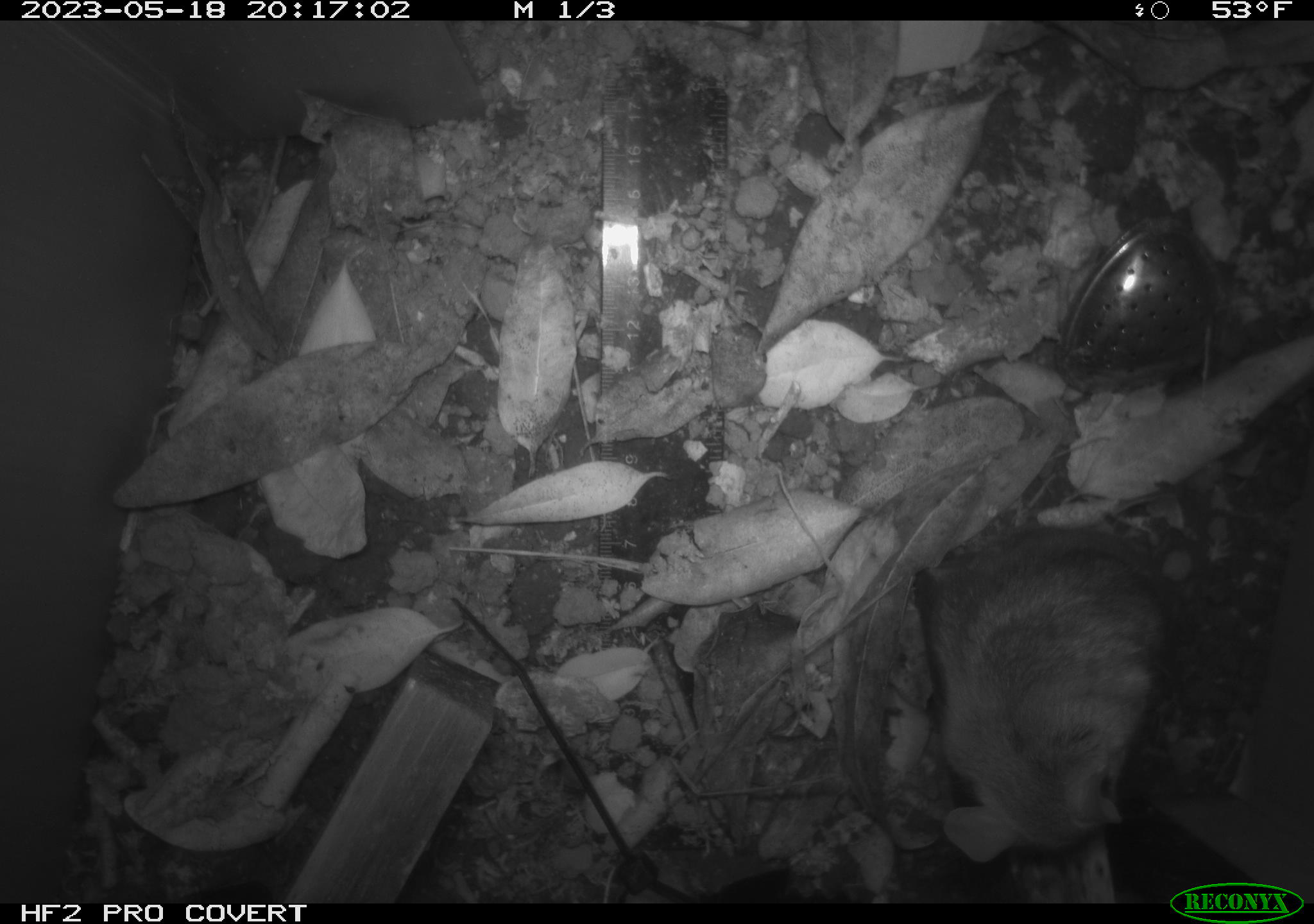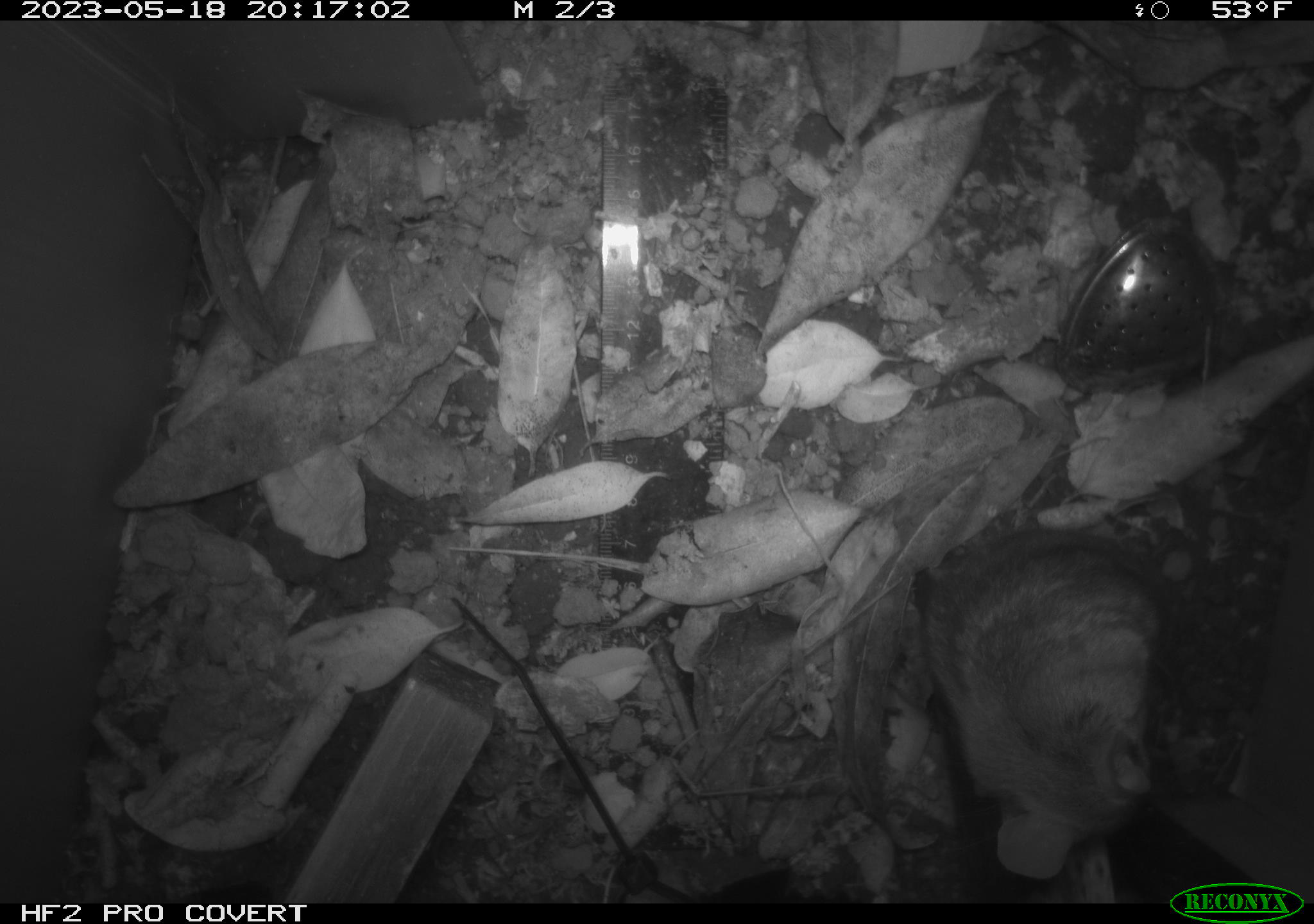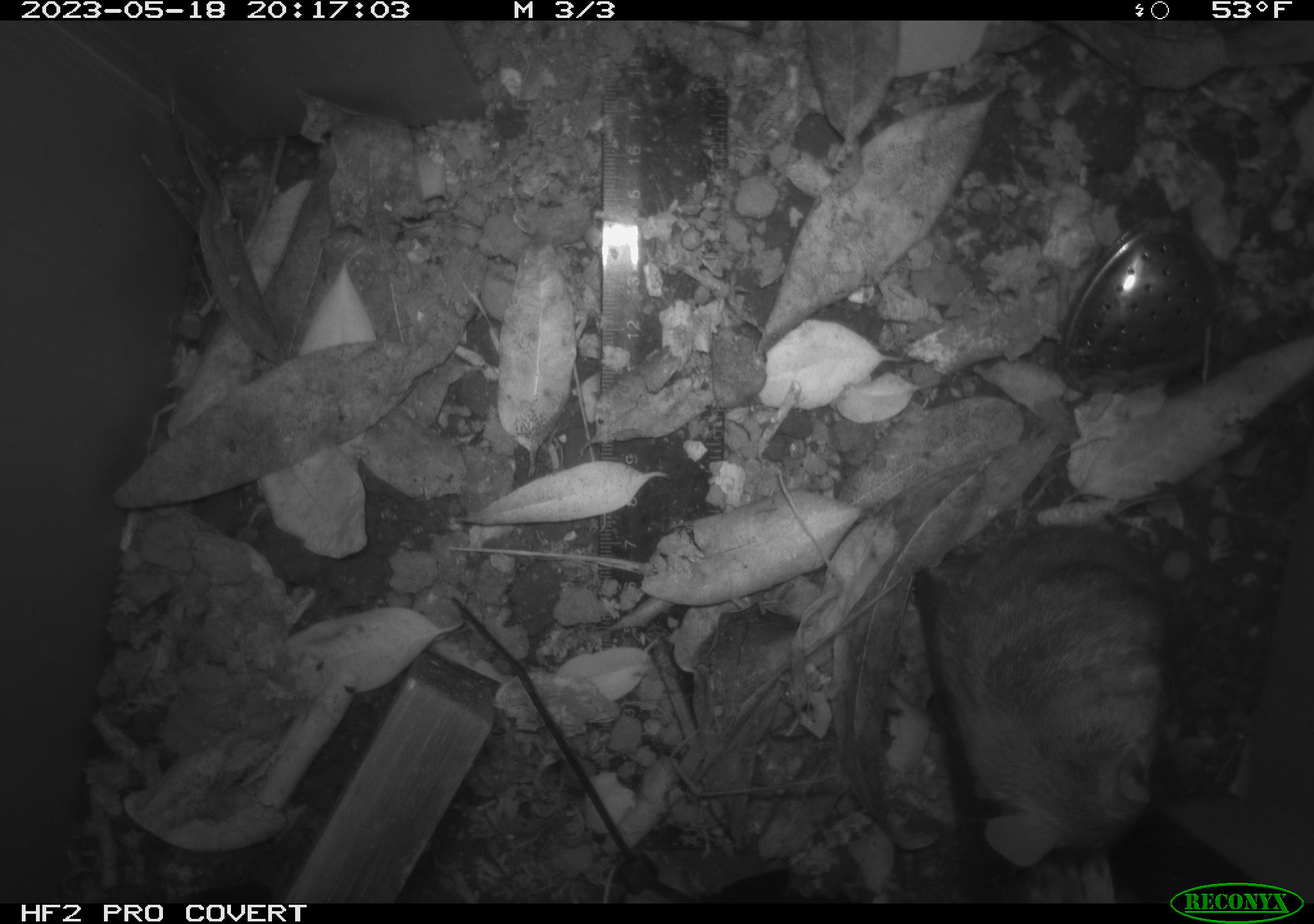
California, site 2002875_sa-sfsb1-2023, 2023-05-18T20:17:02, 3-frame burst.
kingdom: Animalia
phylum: Chordata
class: Mammalia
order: Rodentia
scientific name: Rodentia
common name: mouse species